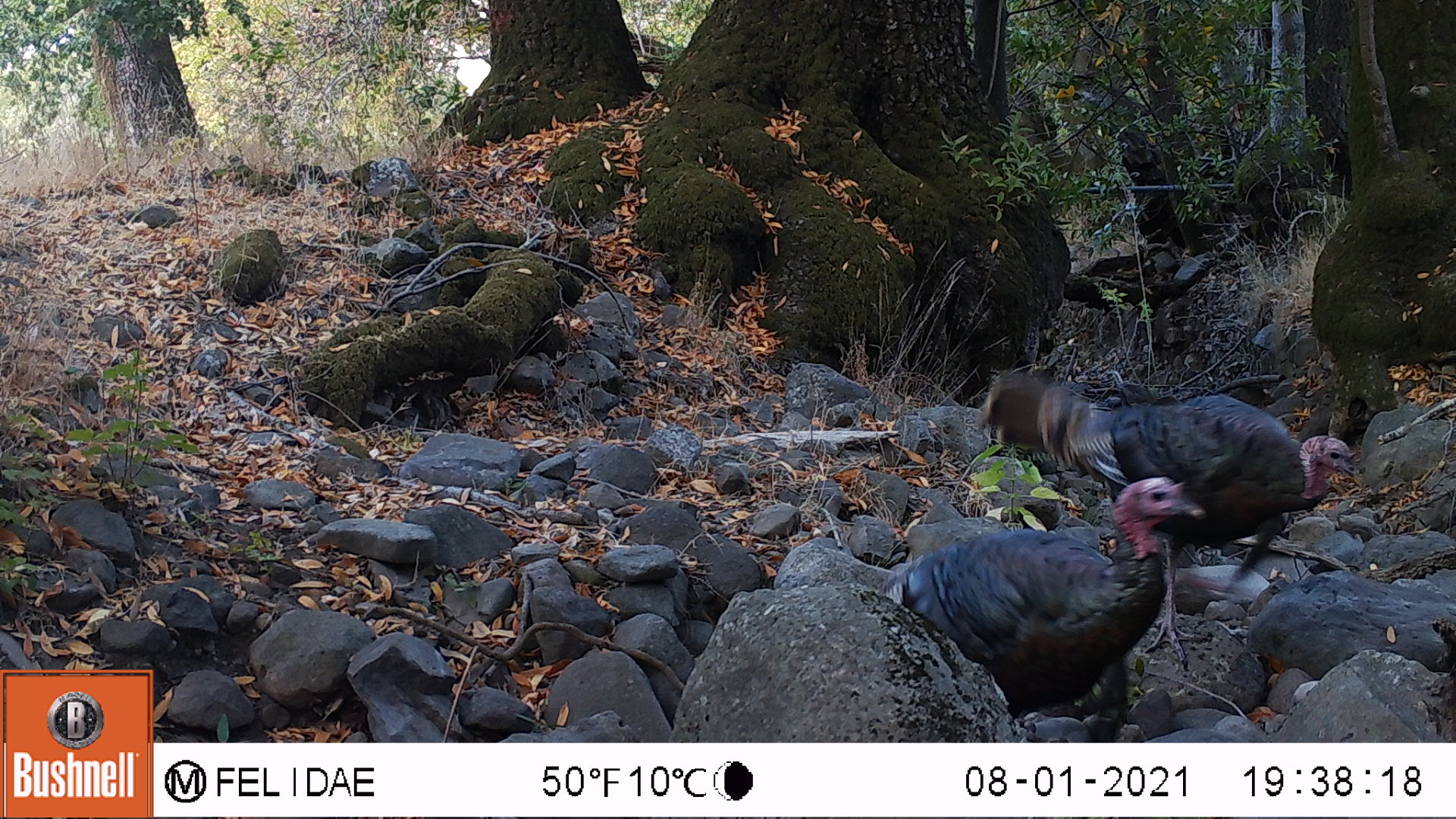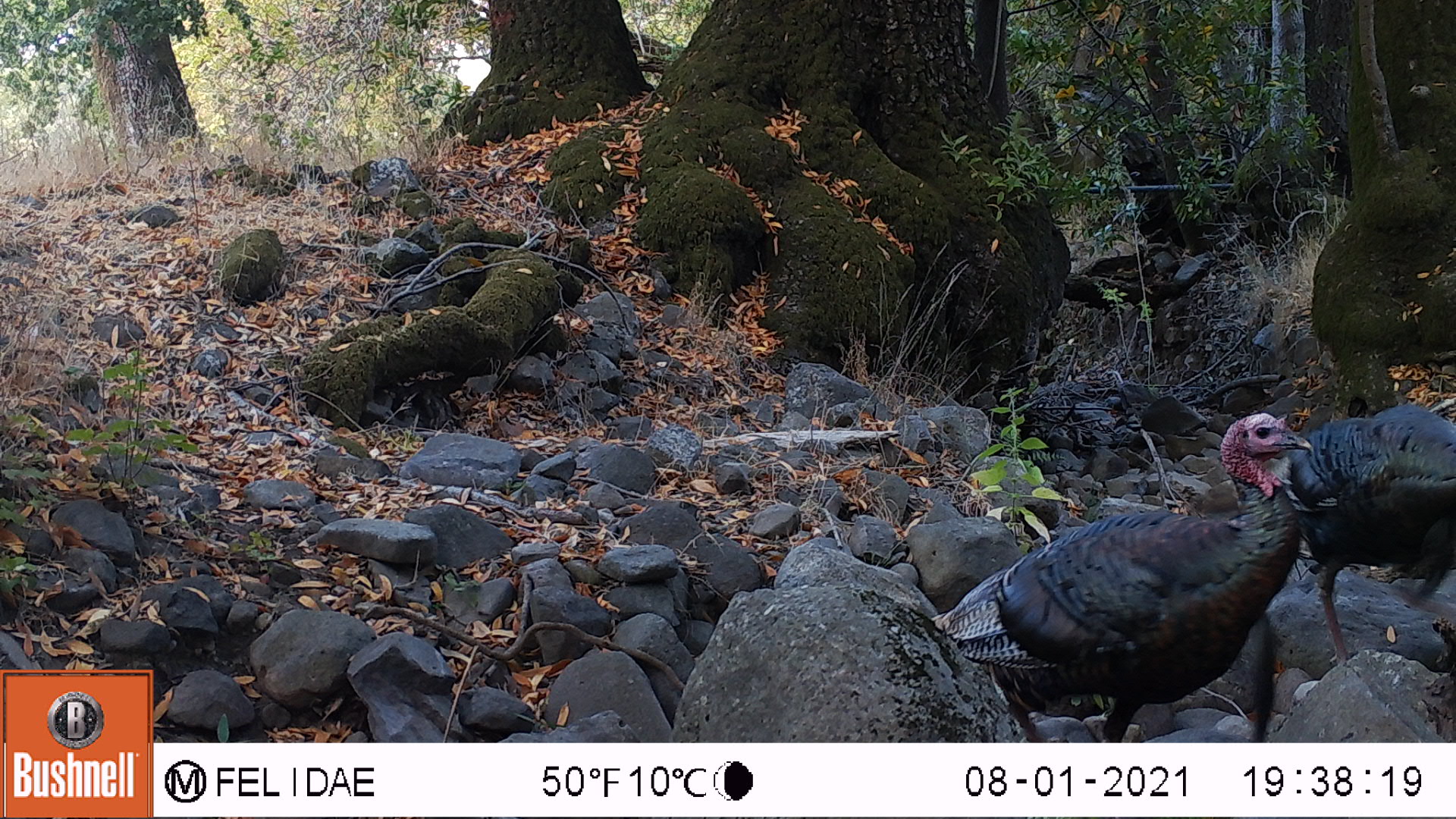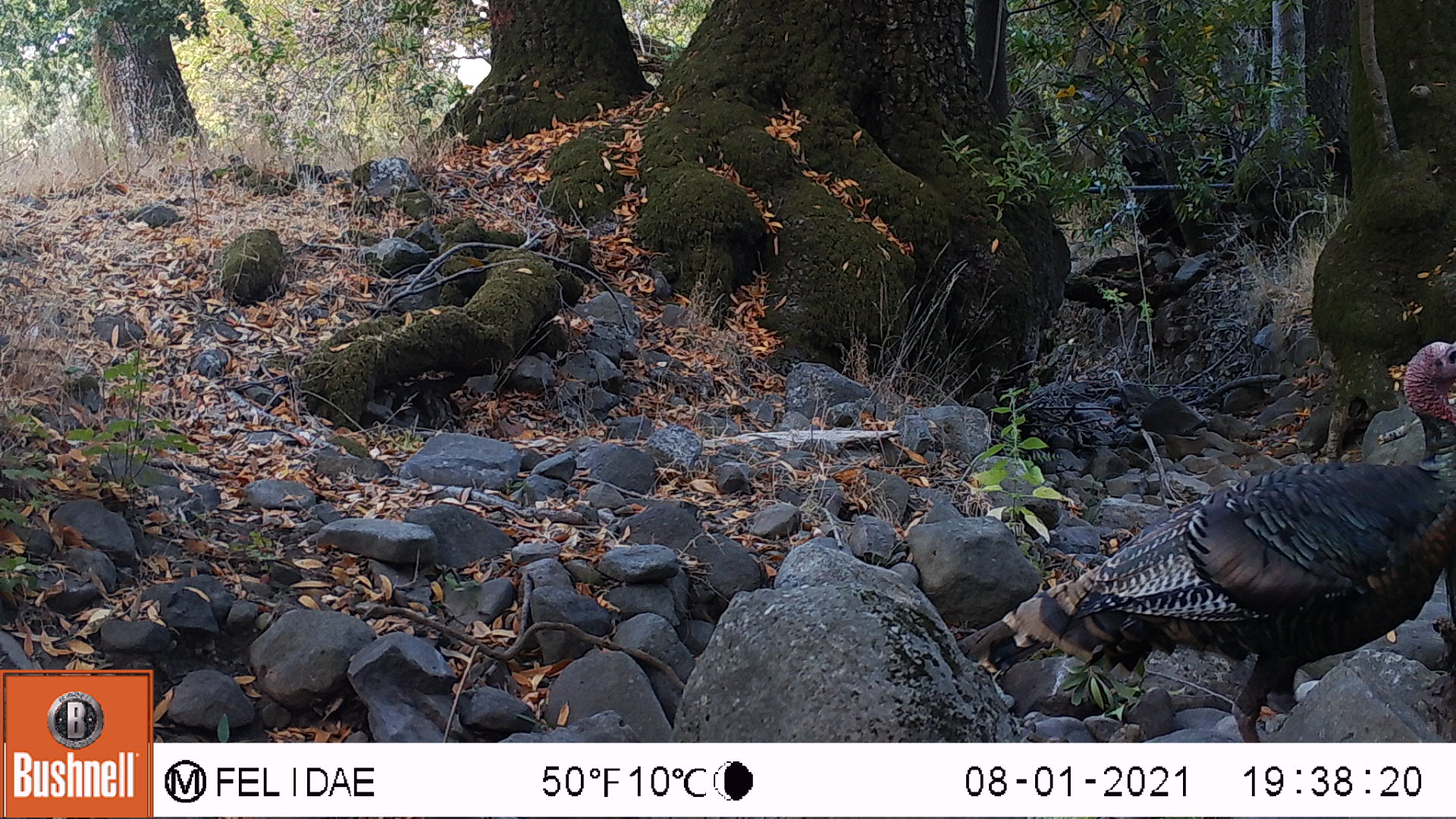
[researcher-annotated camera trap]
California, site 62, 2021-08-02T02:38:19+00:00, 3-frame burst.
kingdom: Animalia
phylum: Chordata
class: Aves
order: Galliformes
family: Phasianidae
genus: Meleagris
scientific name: Meleagris gallopavo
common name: turkey